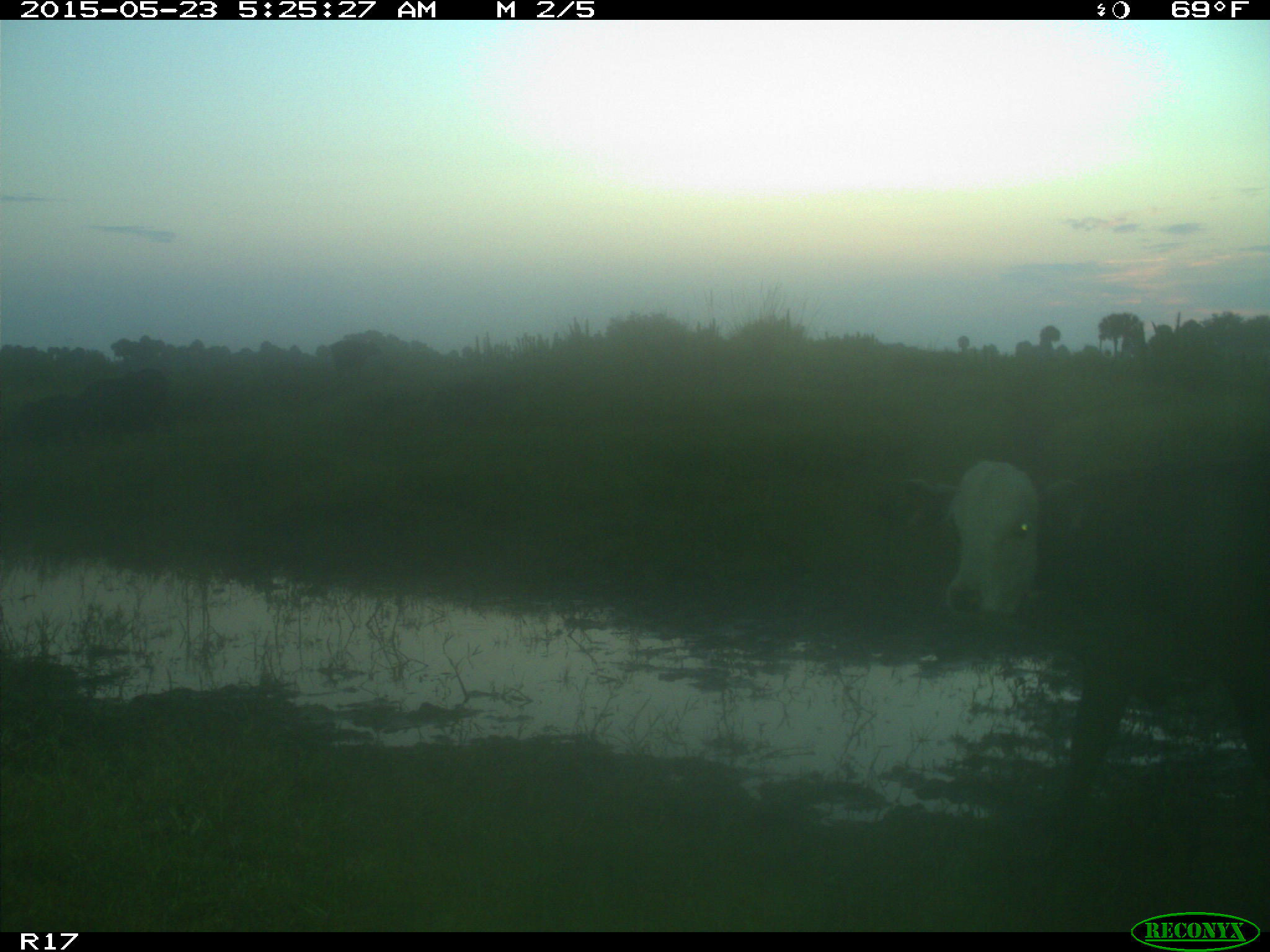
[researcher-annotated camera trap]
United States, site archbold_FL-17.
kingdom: Animalia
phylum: Chordata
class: Mammalia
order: Artiodactyla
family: Bovidae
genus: Bos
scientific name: Bos taurus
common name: domestic cow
Bos taurus (domestic cow).